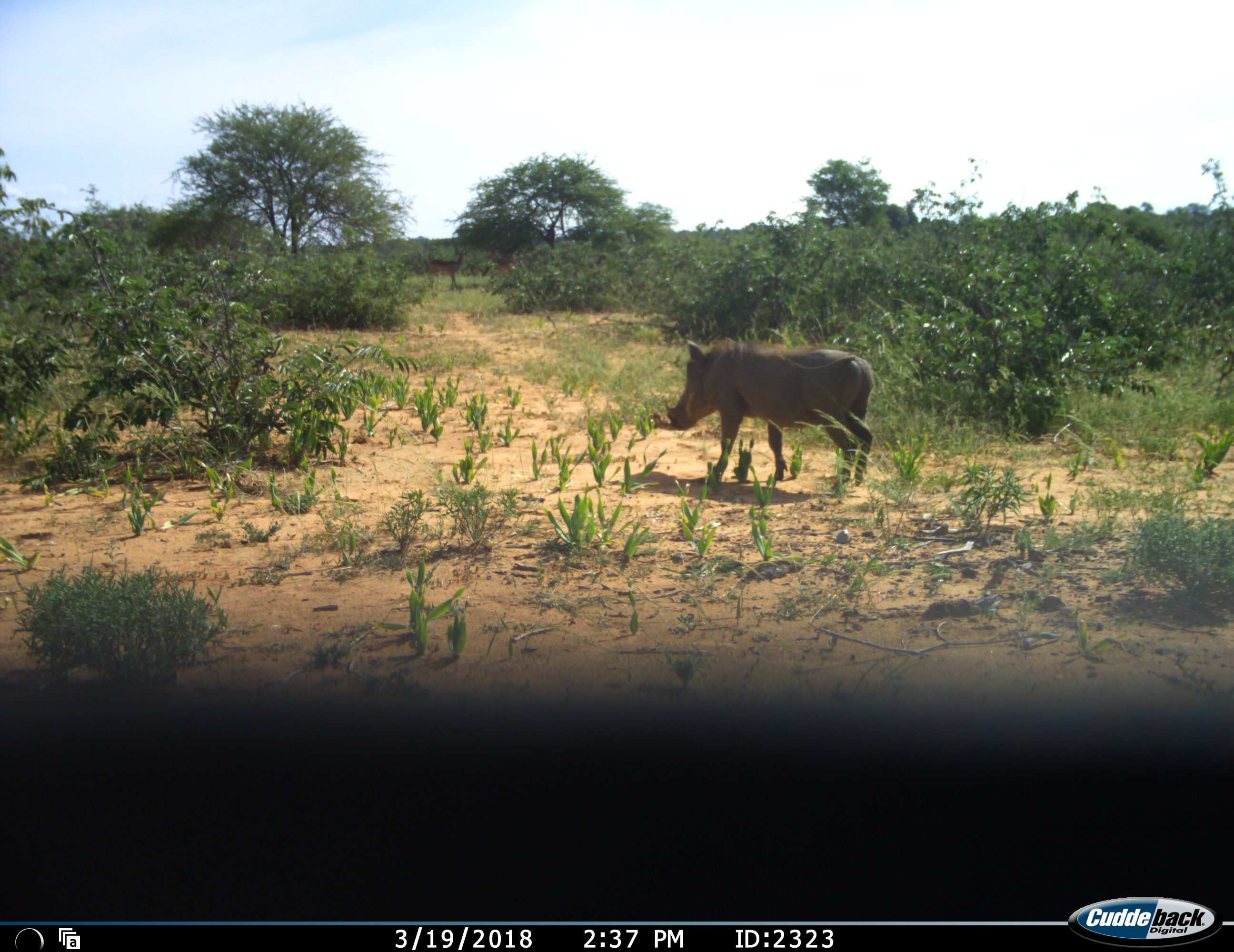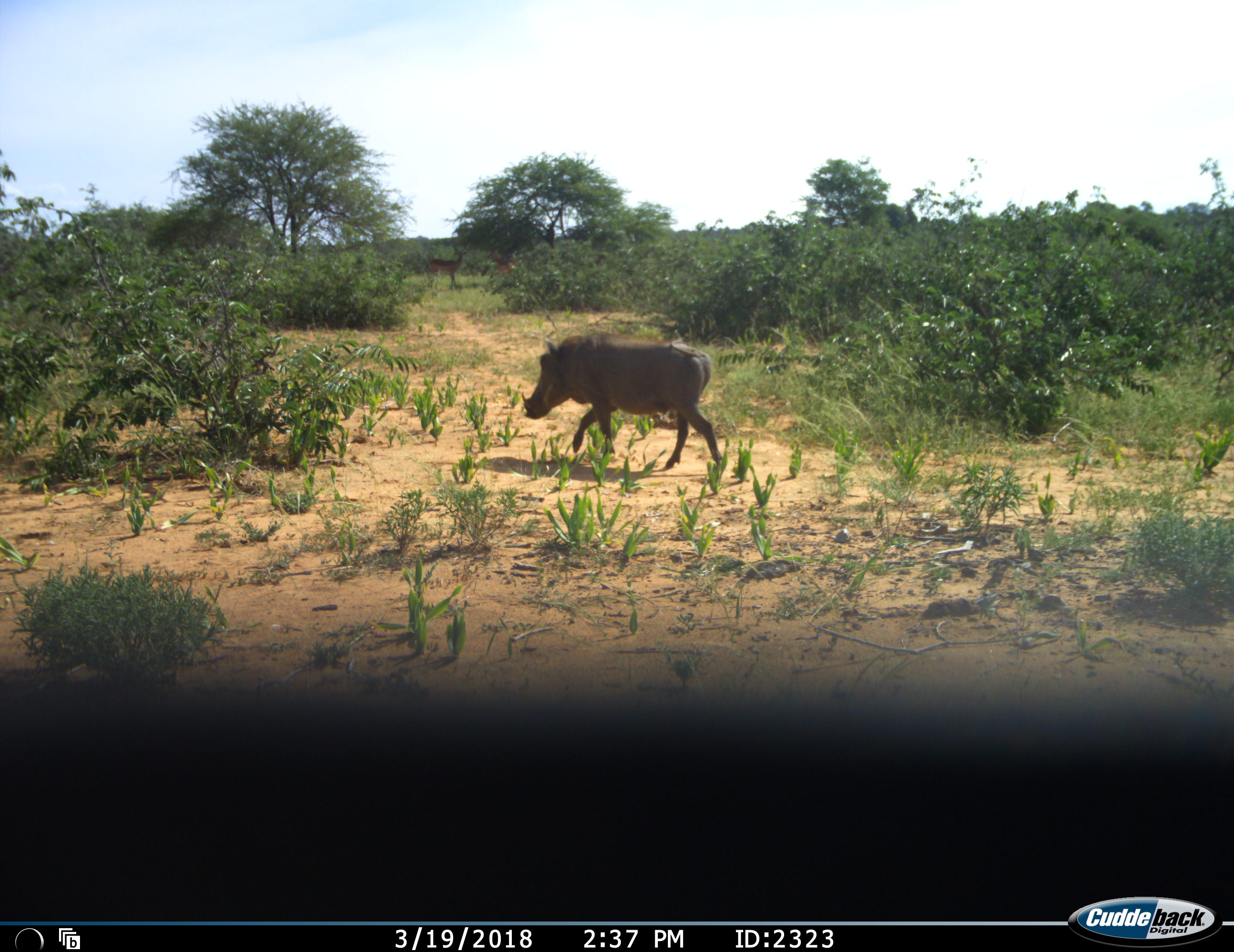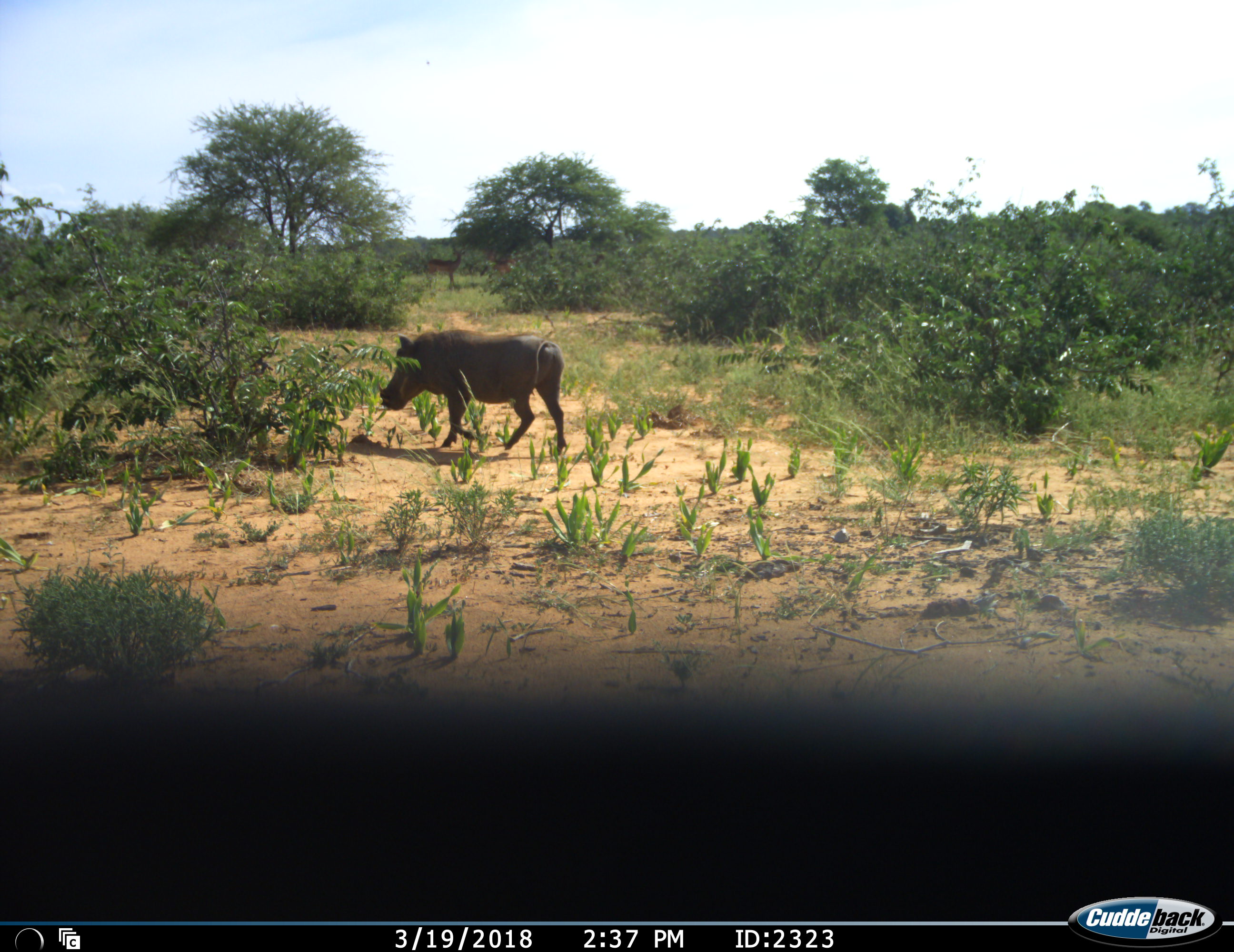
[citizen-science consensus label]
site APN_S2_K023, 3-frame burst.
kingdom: Animalia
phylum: Chordata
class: Mammalia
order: Artiodactyla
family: Suidae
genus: Phacochoerus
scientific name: Phacochoerus africanus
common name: warthog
Warthog (Phacochoerus africanus), count 1. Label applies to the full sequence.